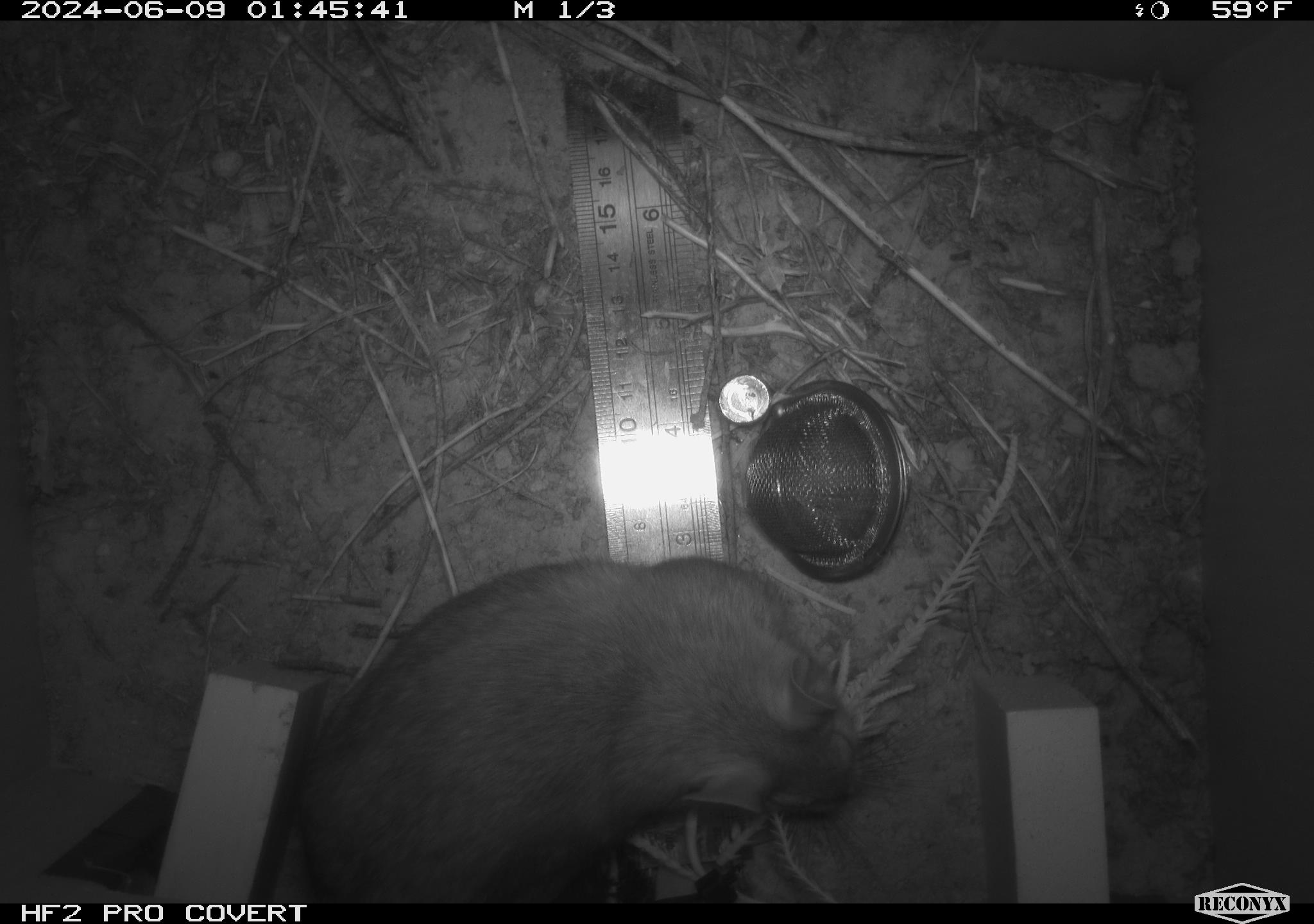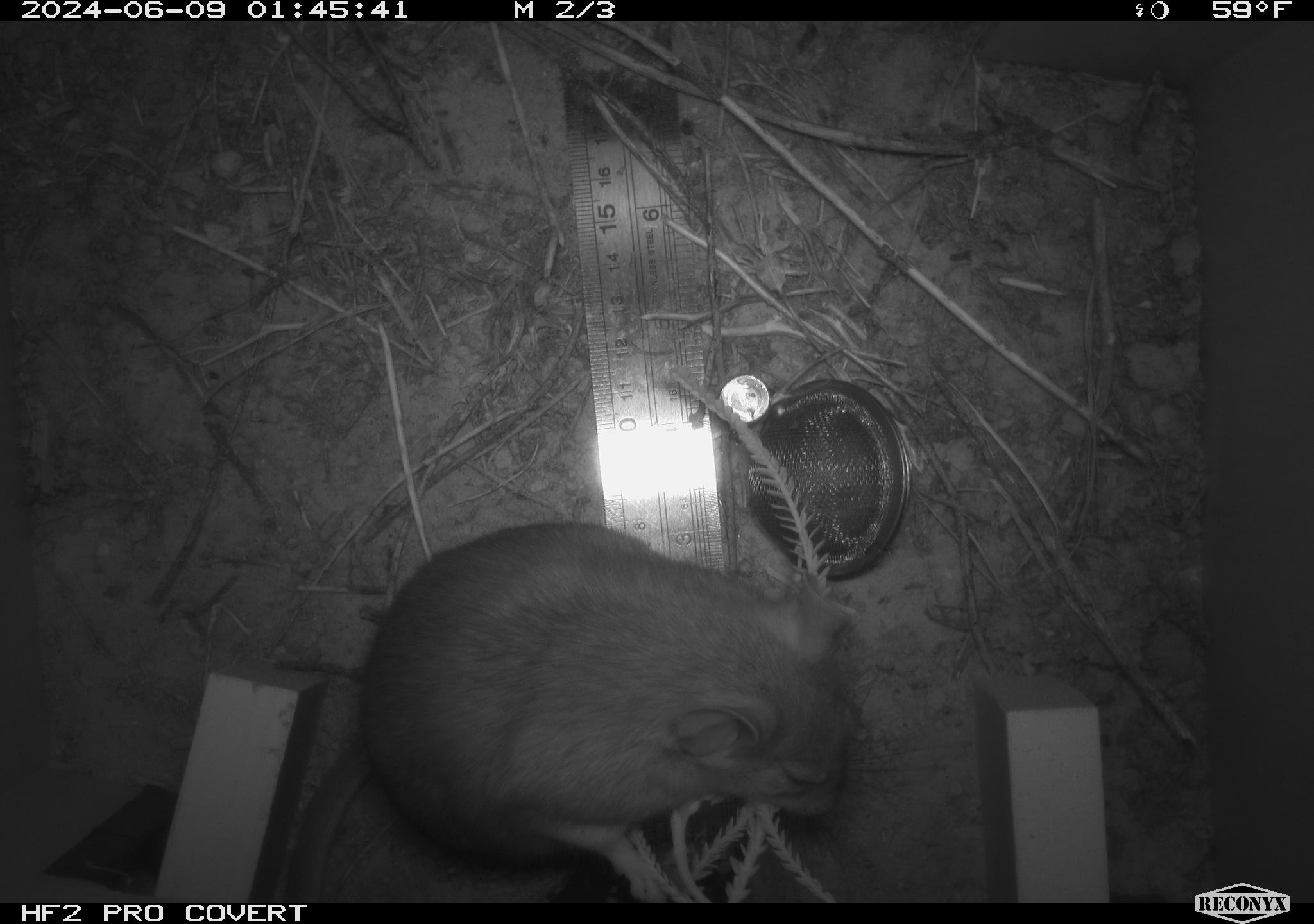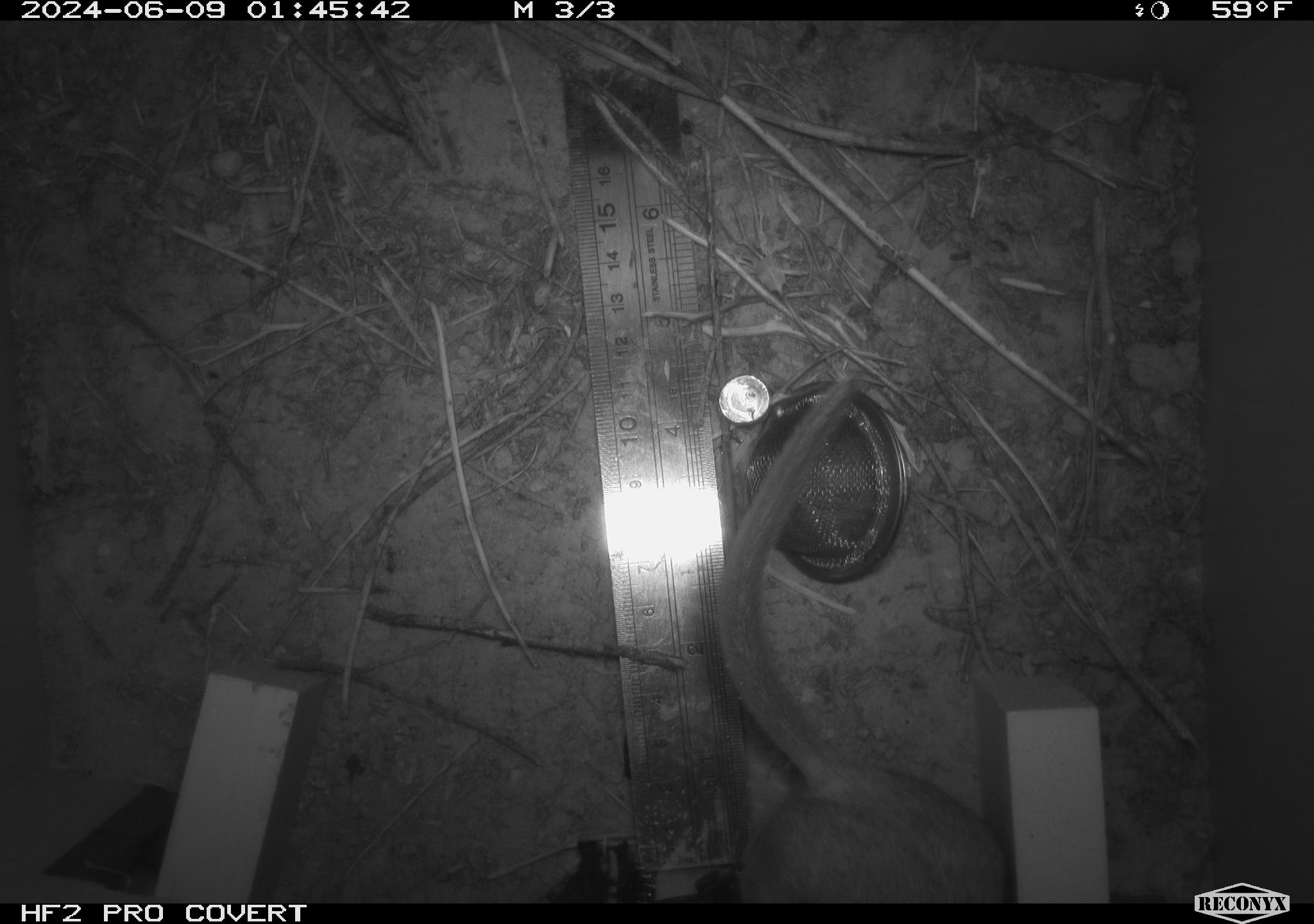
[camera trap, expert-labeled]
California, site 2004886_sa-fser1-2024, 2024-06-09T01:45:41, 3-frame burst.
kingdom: Animalia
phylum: Chordata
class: Mammalia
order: Rodentia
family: Sciuridae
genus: Neotamias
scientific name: Neotamias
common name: western chipmunks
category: neotamias species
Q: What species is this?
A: Neotamias species (western chipmunks) (Neotamias).